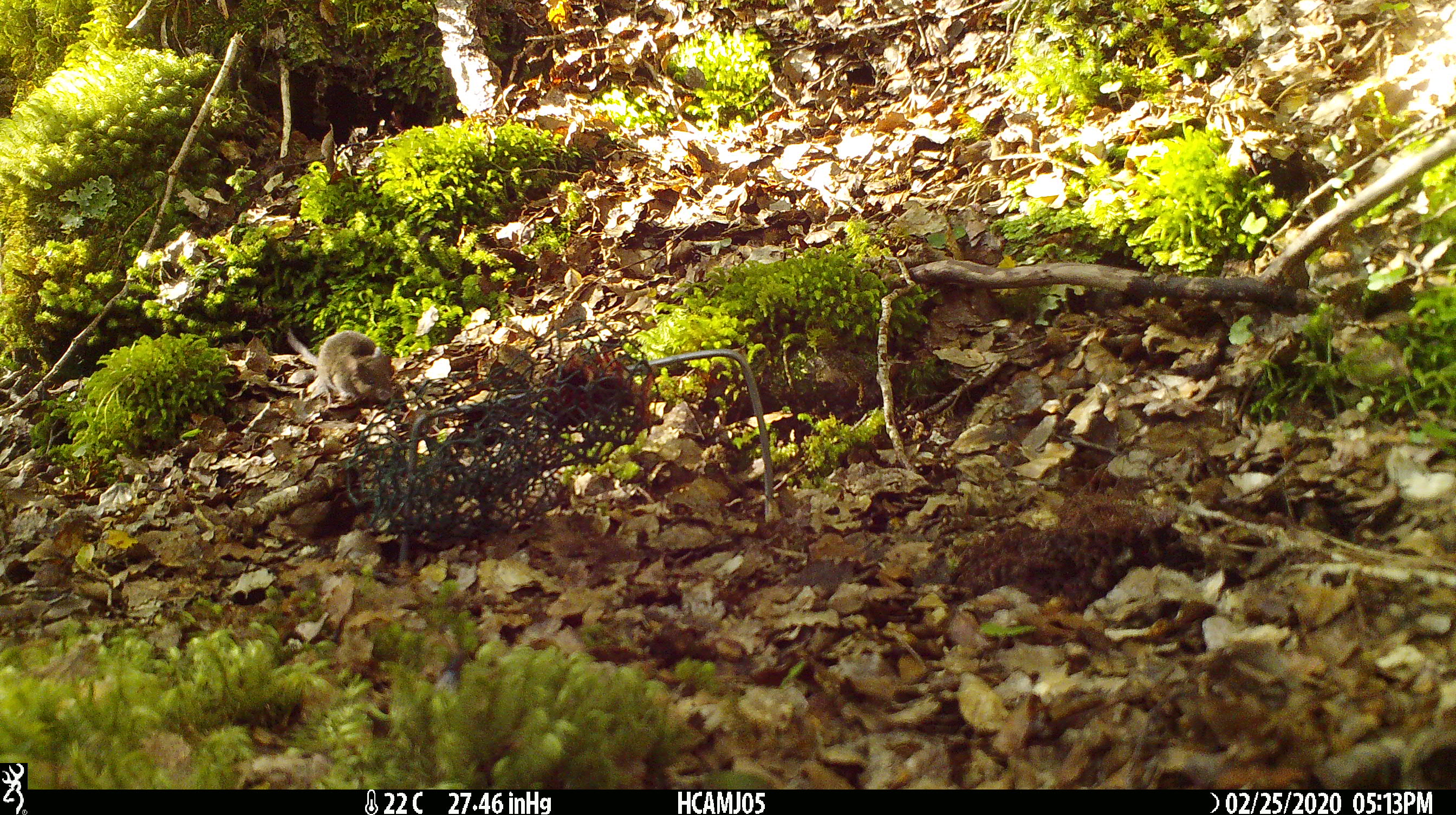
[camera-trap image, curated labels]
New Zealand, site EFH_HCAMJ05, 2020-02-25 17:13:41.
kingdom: Animalia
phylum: Chordata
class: Mammalia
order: Rodentia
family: Muridae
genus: Mus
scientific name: Mus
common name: mouse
Mouse (Mus).